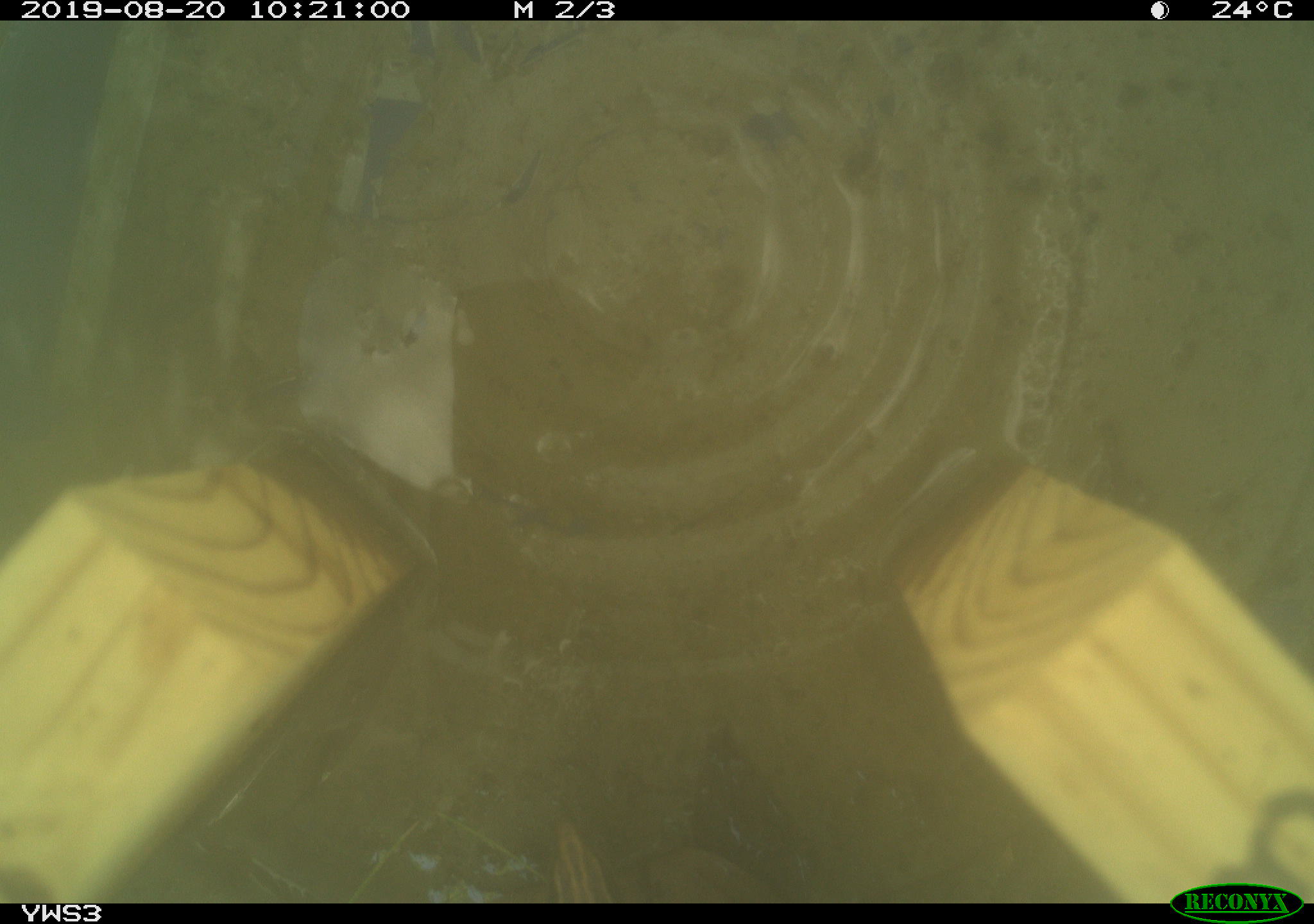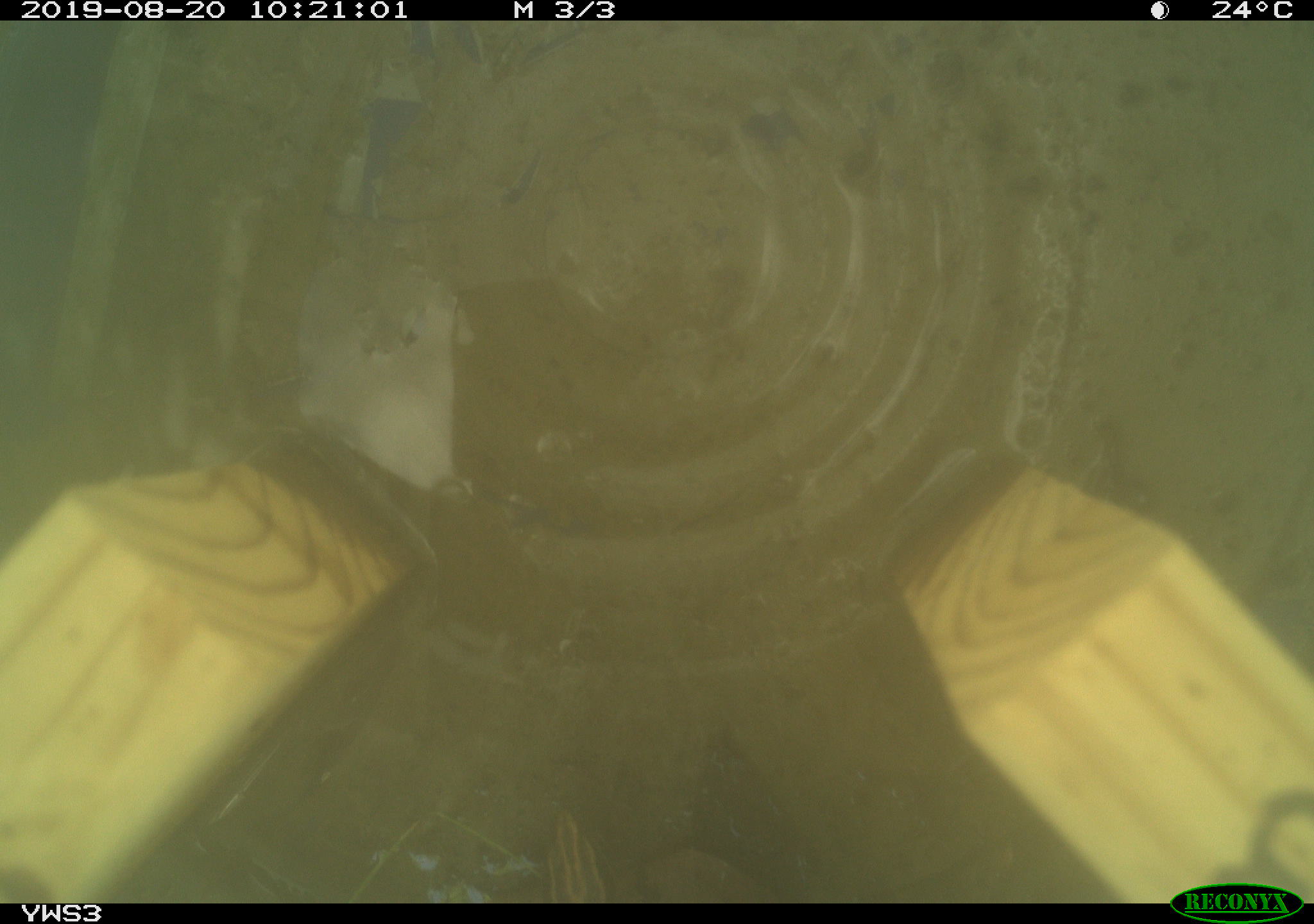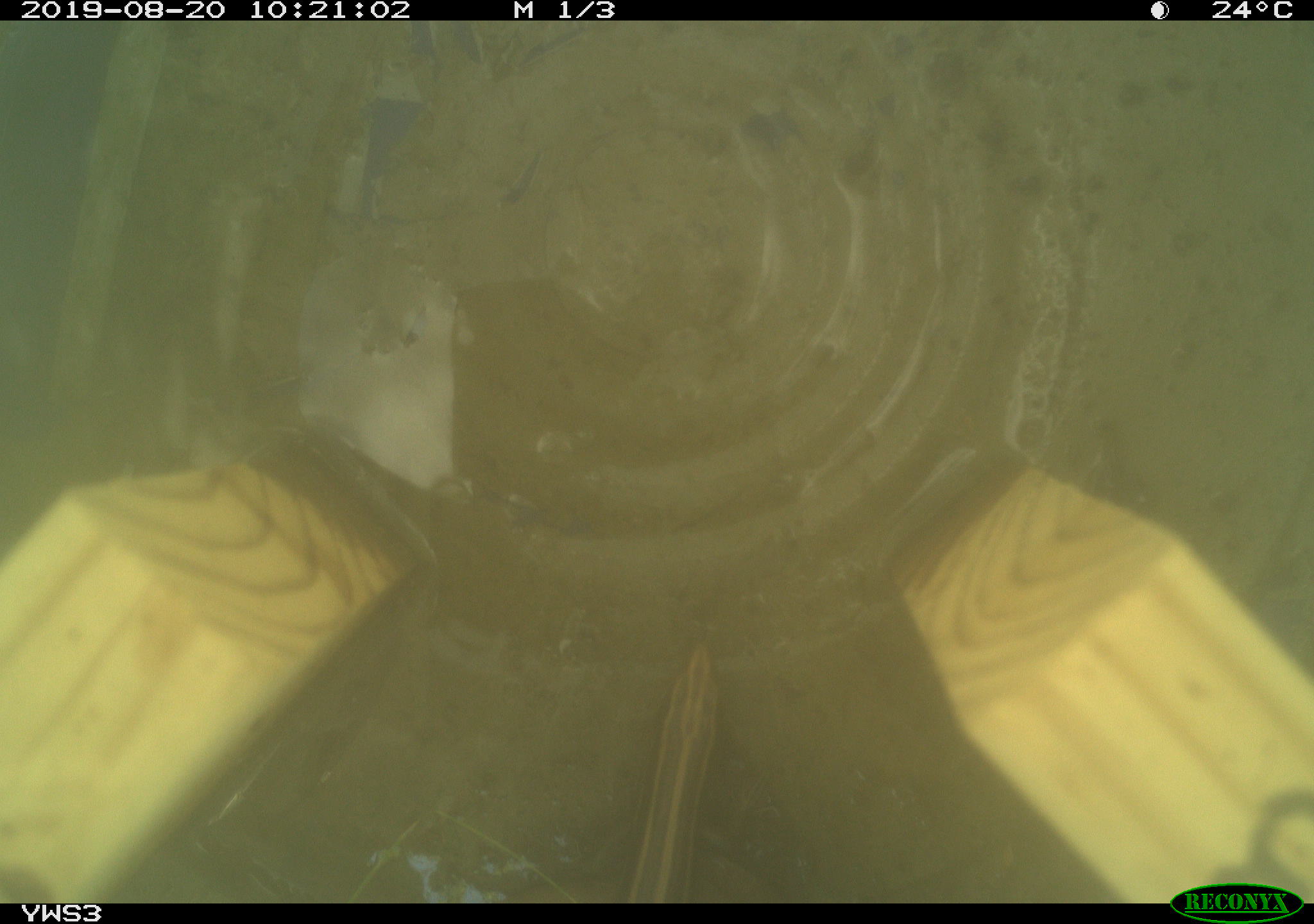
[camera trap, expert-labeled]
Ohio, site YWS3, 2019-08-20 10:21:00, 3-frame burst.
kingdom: Animalia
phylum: Chordata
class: Reptilia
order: Squamata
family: Scincidae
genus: Plestiodon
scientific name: Plestiodon fasciatus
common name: common five-lined skink